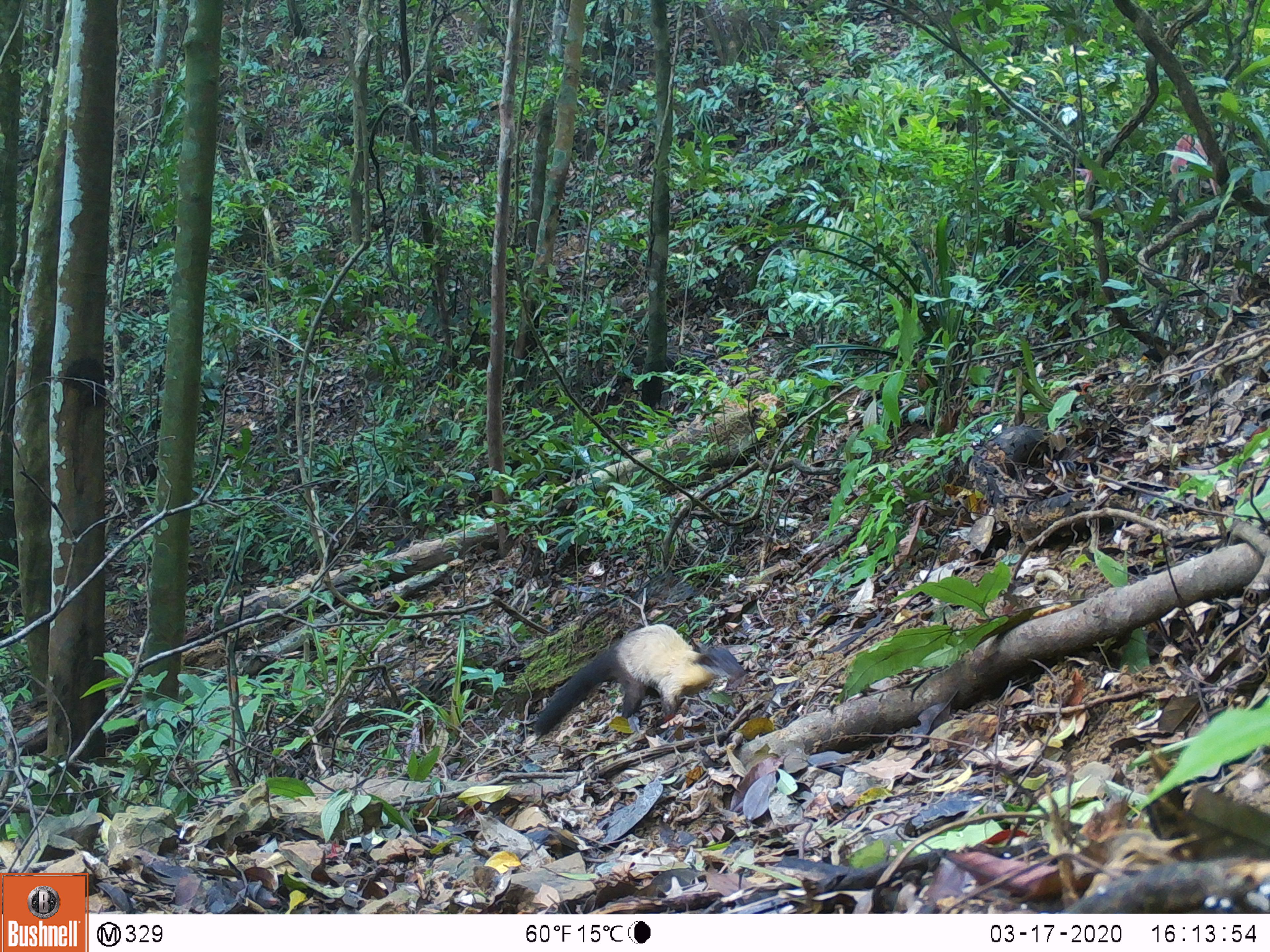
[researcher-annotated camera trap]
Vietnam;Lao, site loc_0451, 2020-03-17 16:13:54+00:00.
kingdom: Animalia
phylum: Chordata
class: Mammalia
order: Carnivora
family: Mustelidae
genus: Martes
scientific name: Martes flavigula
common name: yellow-throated marten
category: yellow throated marten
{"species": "yellow throated marten (yellow-throated marten) (Martes flavigula)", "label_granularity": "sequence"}